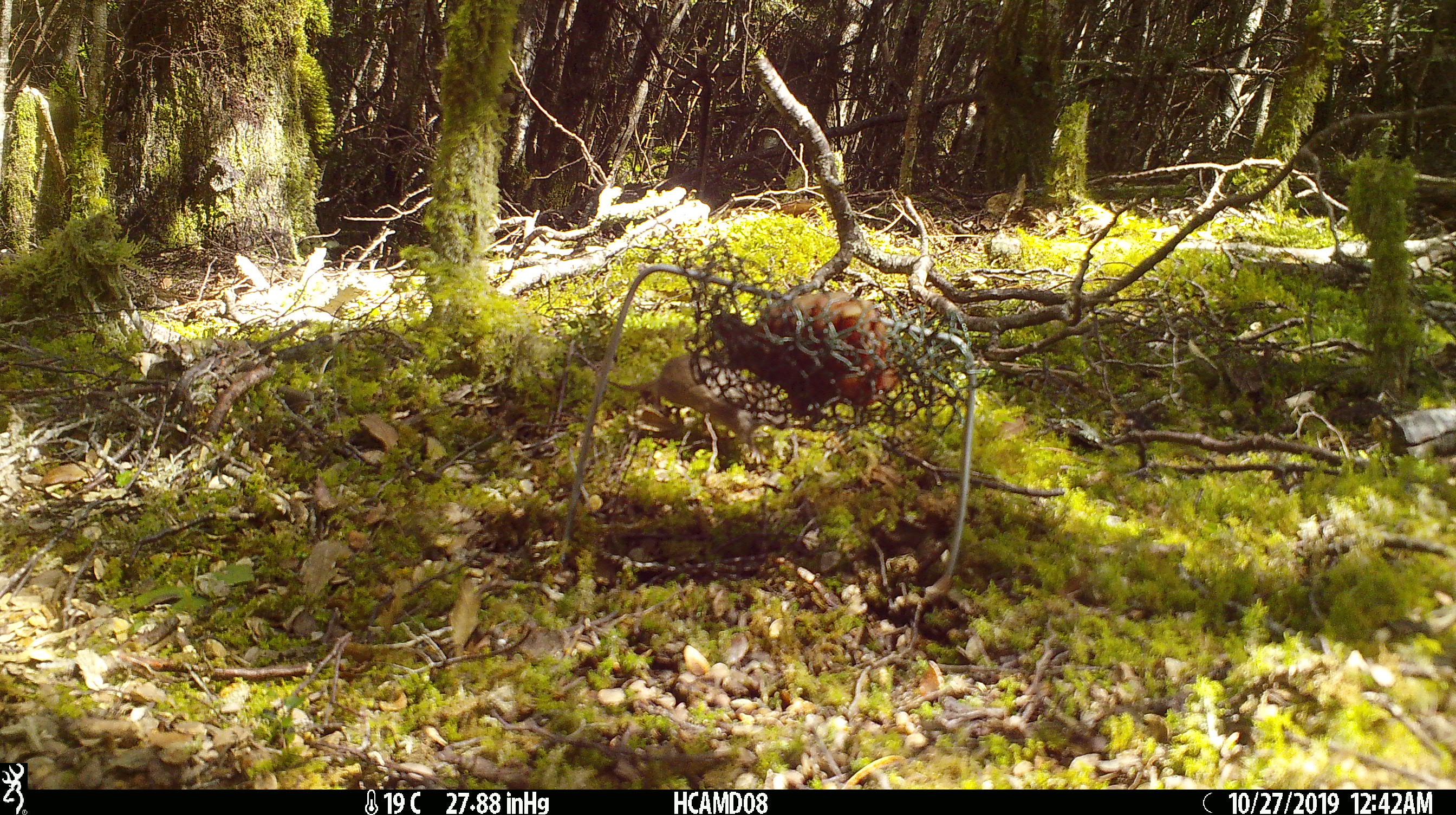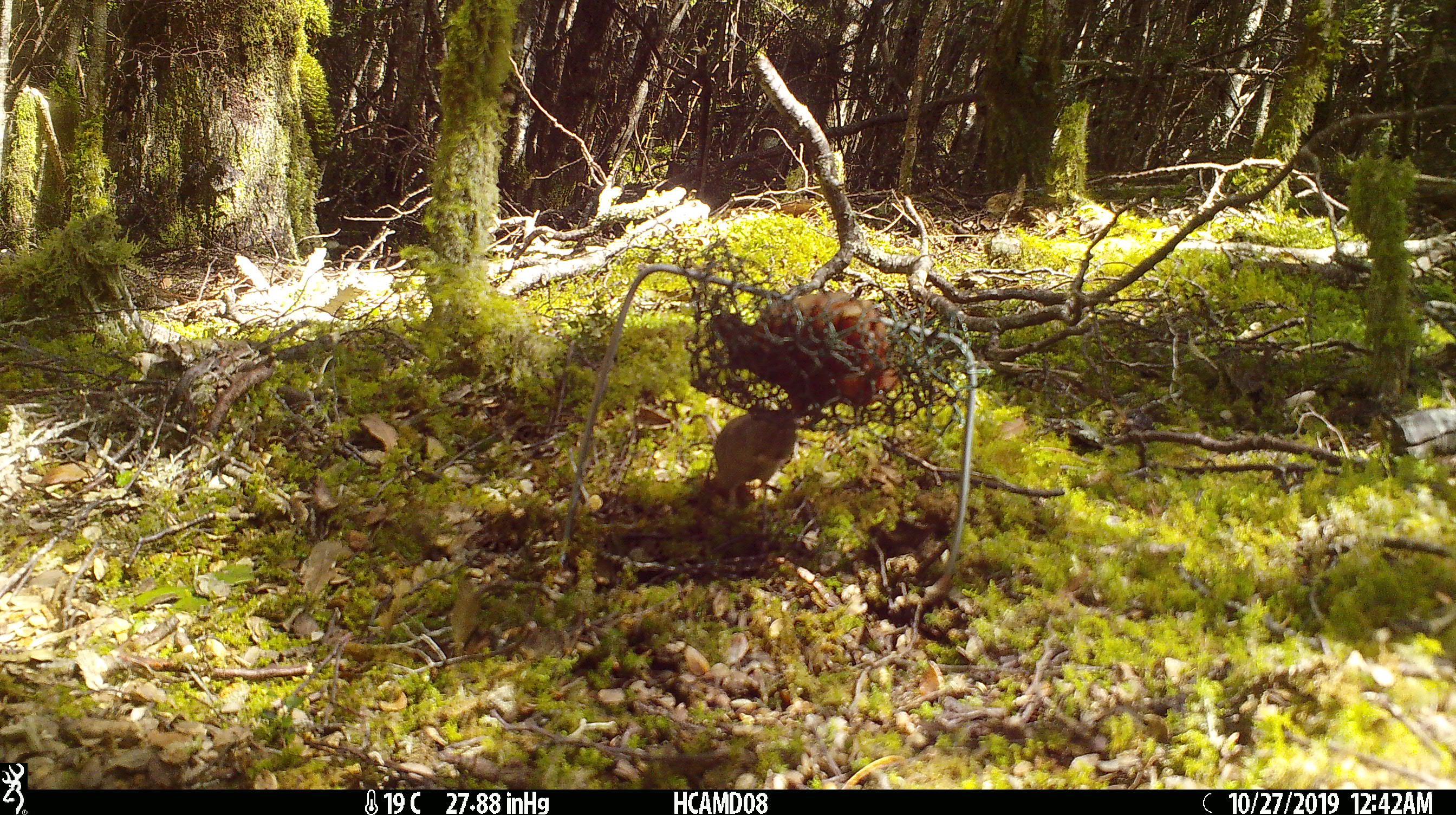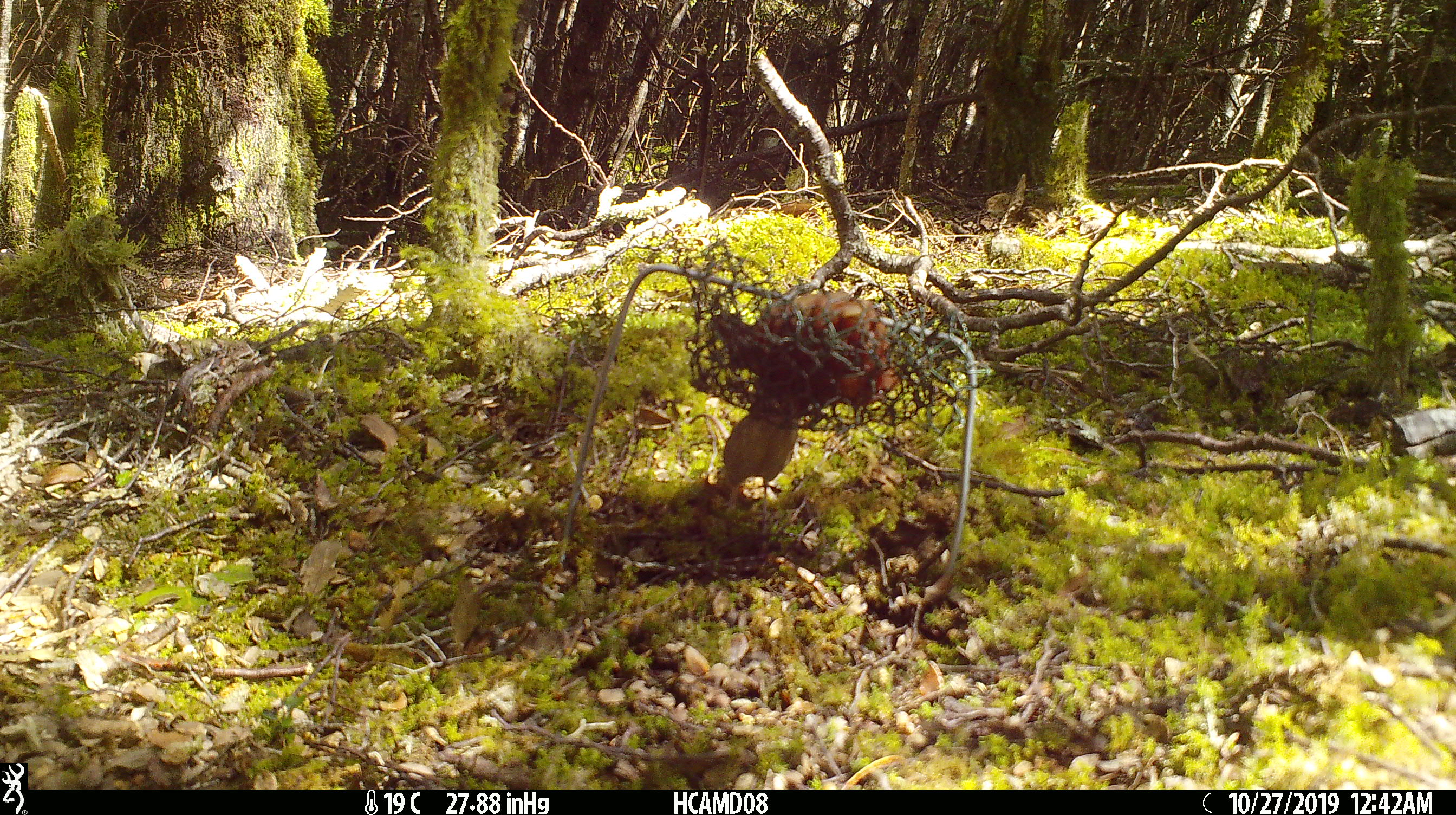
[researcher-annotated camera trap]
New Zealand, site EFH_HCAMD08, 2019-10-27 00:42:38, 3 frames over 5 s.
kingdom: Animalia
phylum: Chordata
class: Mammalia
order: Rodentia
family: Muridae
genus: Mus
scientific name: Mus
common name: mouse